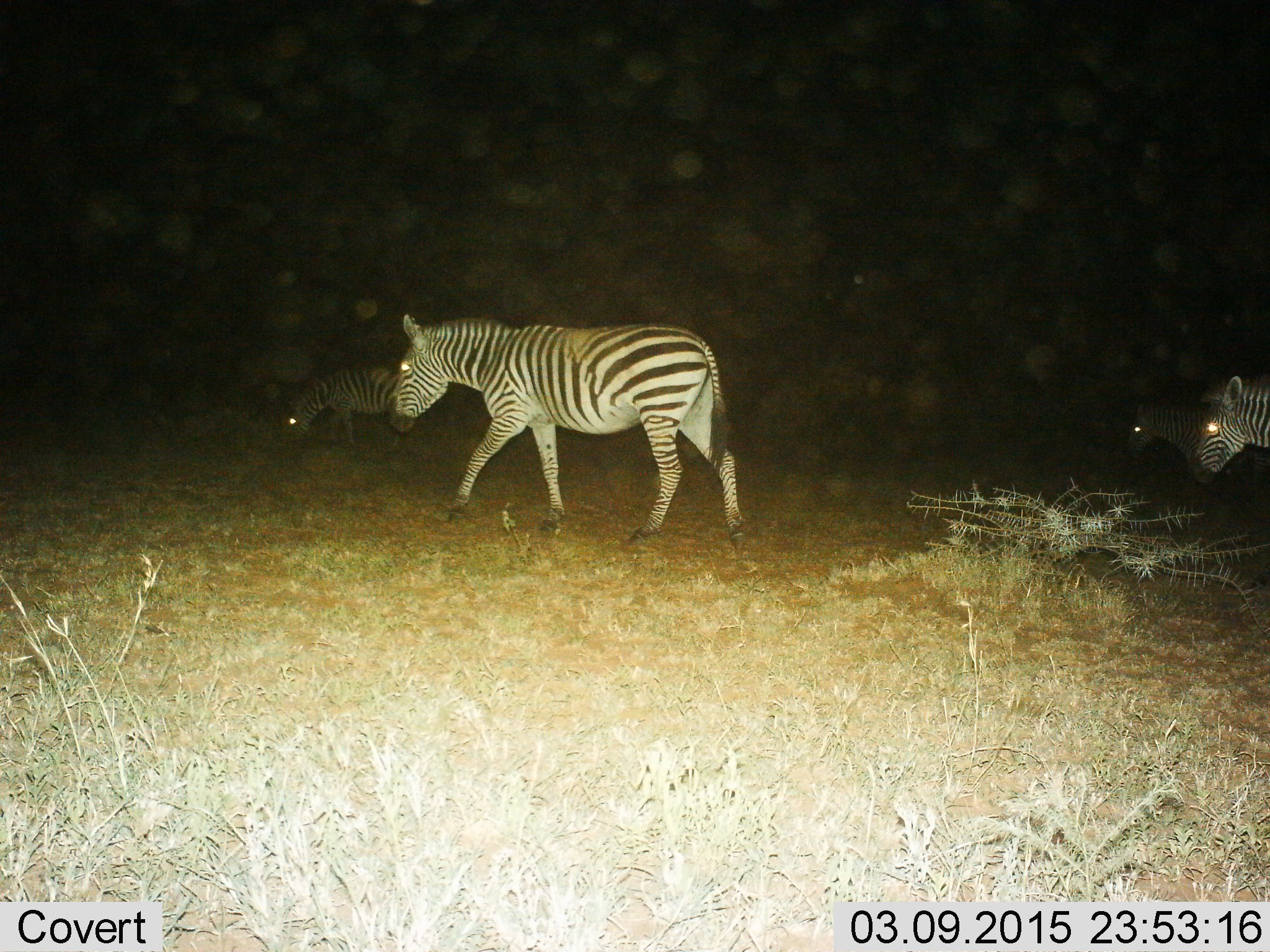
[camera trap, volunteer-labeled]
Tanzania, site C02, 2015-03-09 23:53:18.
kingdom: Animalia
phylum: Chordata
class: Mammalia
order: Perissodactyla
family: Equidae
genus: Equus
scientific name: Equus quagga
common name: plains zebra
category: zebra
Zebra (plains zebra) (Equus quagga), count 4. Behavior (volunteer vote fractions): standing 20%, resting 10%, moving 90%, interacting 0%. Young present (vote fraction): 0%. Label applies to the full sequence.